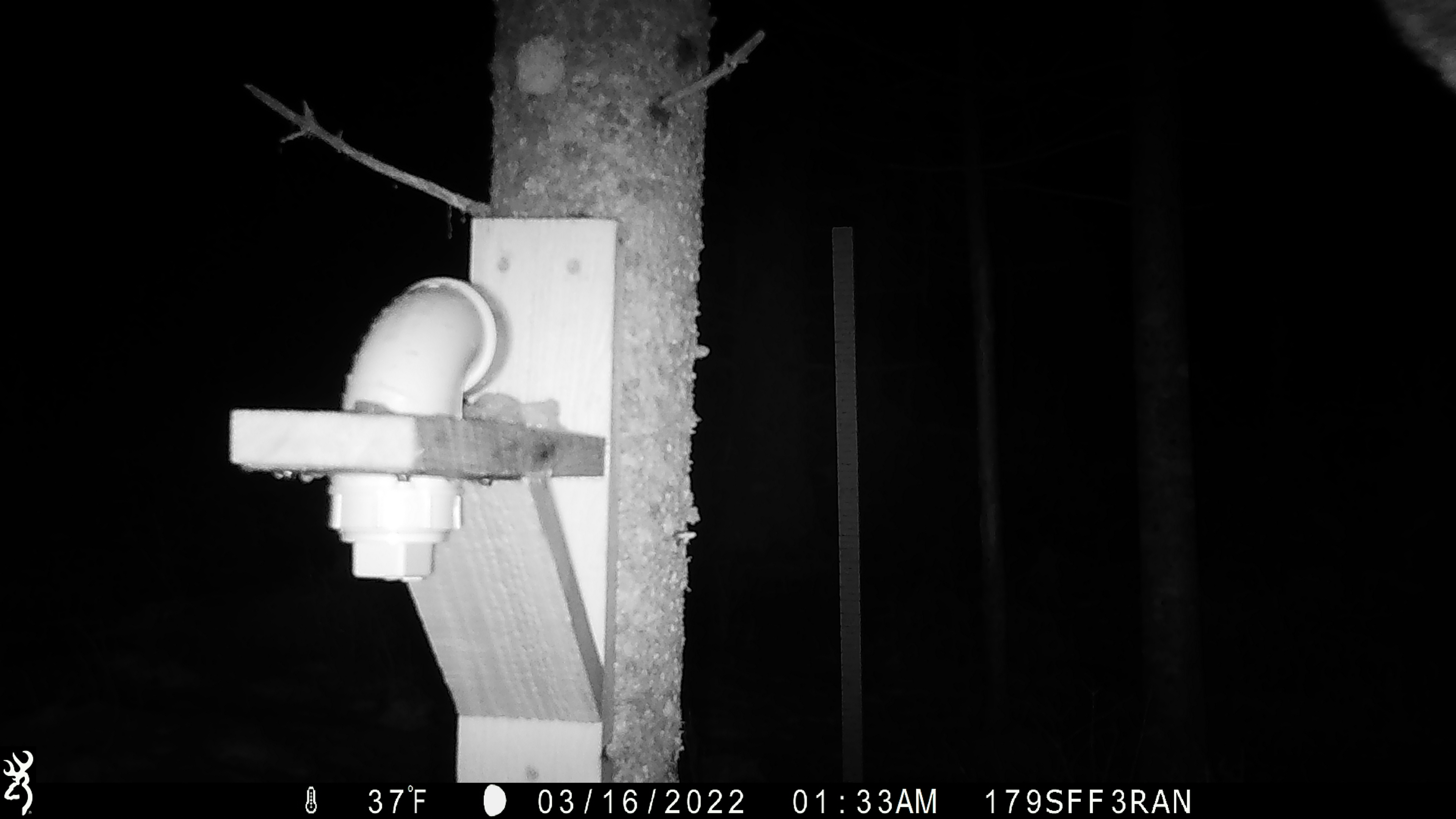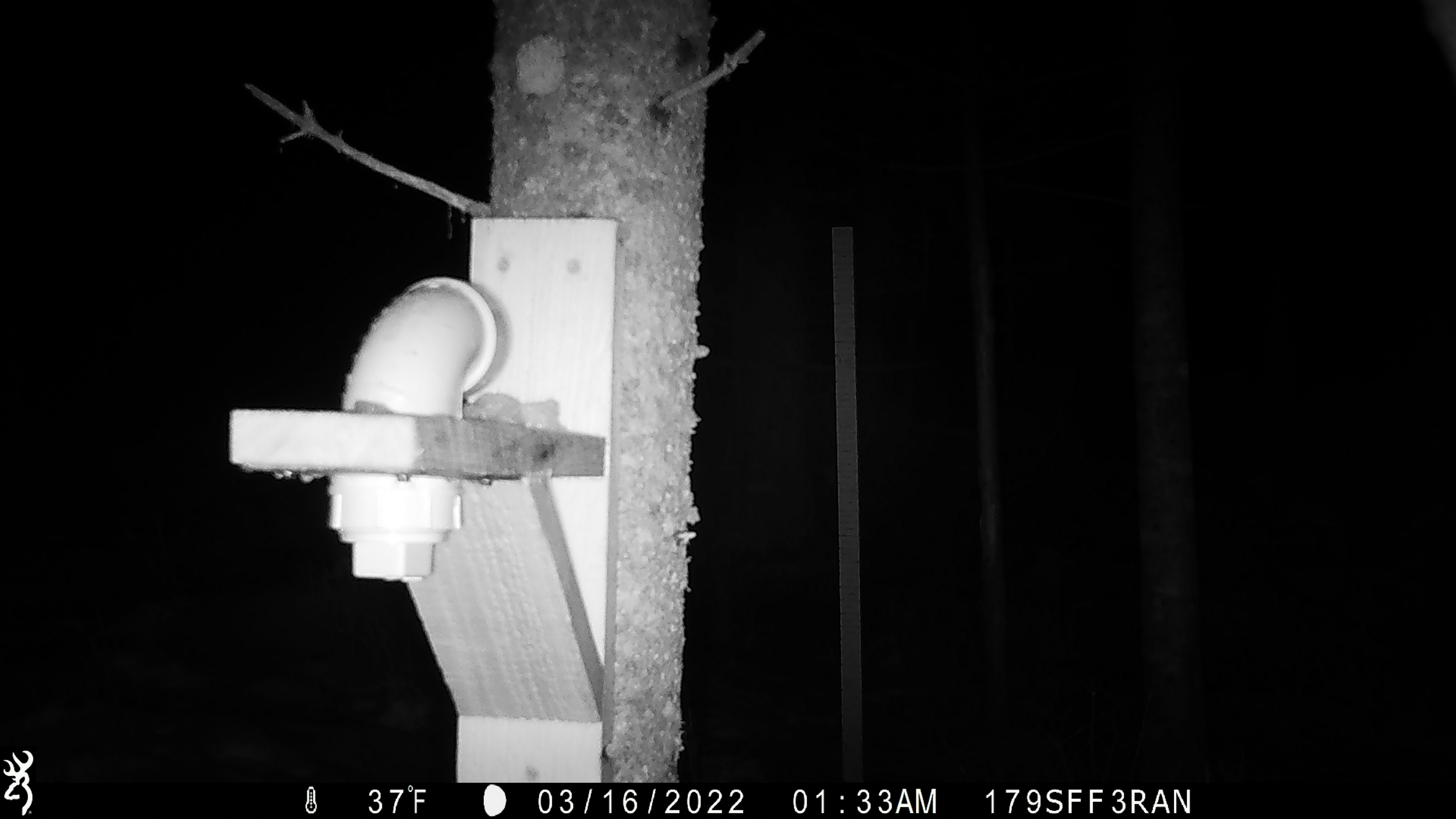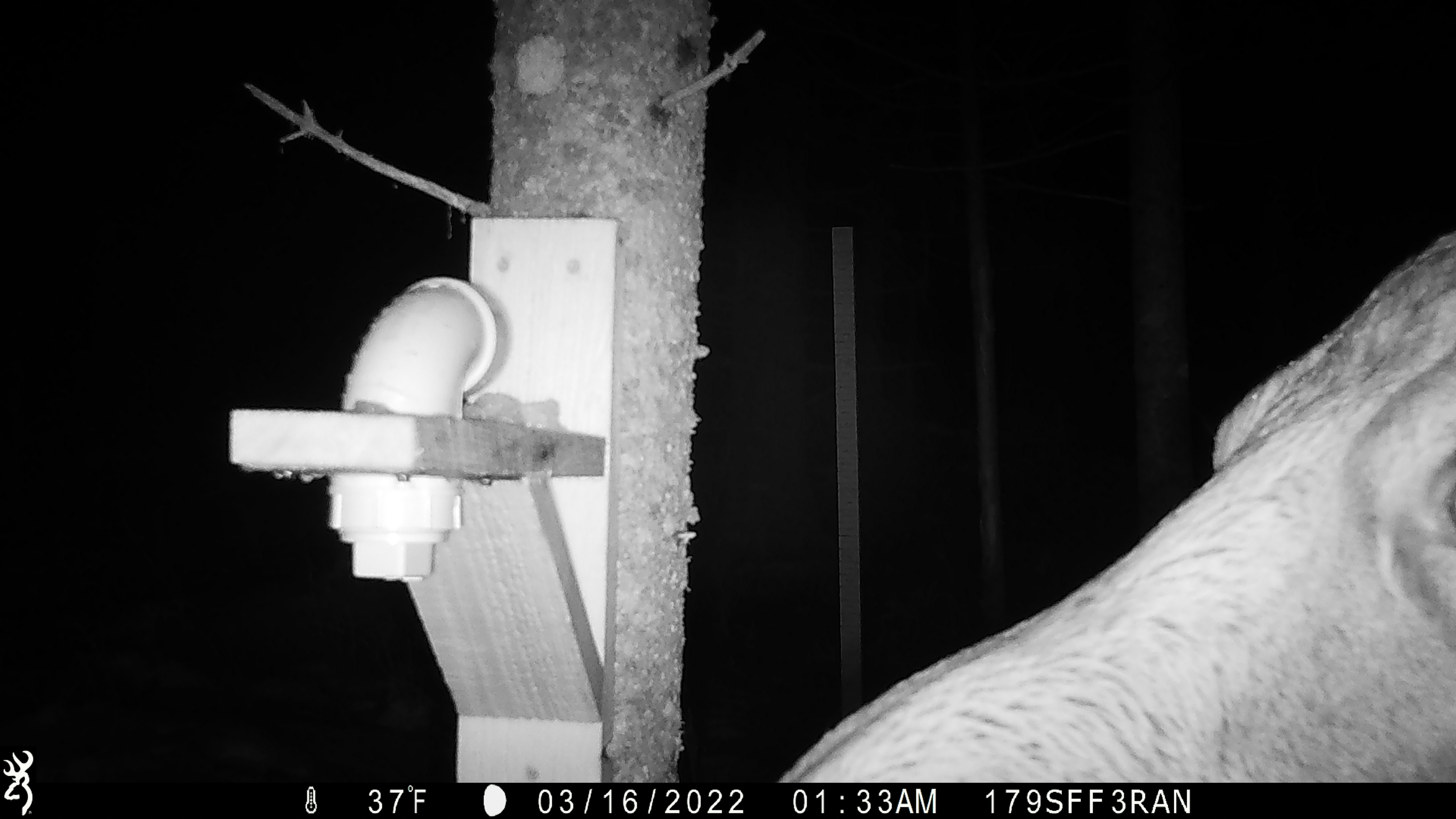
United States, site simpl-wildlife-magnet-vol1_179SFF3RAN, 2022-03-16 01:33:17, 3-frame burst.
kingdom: Animalia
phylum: Chordata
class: Mammalia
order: Artiodactyla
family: Cervidae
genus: Alces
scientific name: Alces alces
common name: moose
Moose (Alces alces).